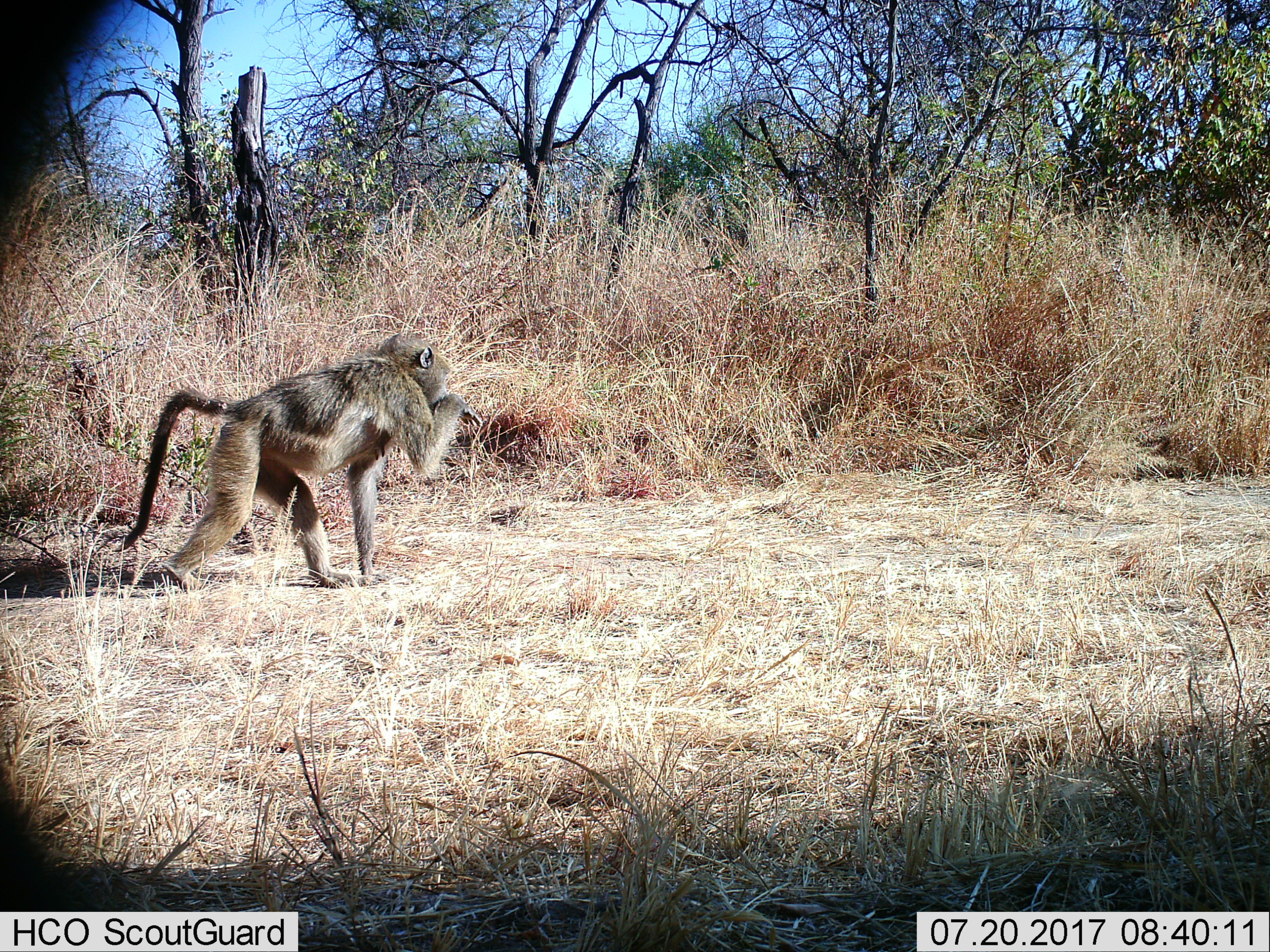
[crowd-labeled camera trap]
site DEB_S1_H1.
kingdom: Animalia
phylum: Chordata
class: Mammalia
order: Primates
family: Cercopithecidae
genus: Papio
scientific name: Papio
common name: baboon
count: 1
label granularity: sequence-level